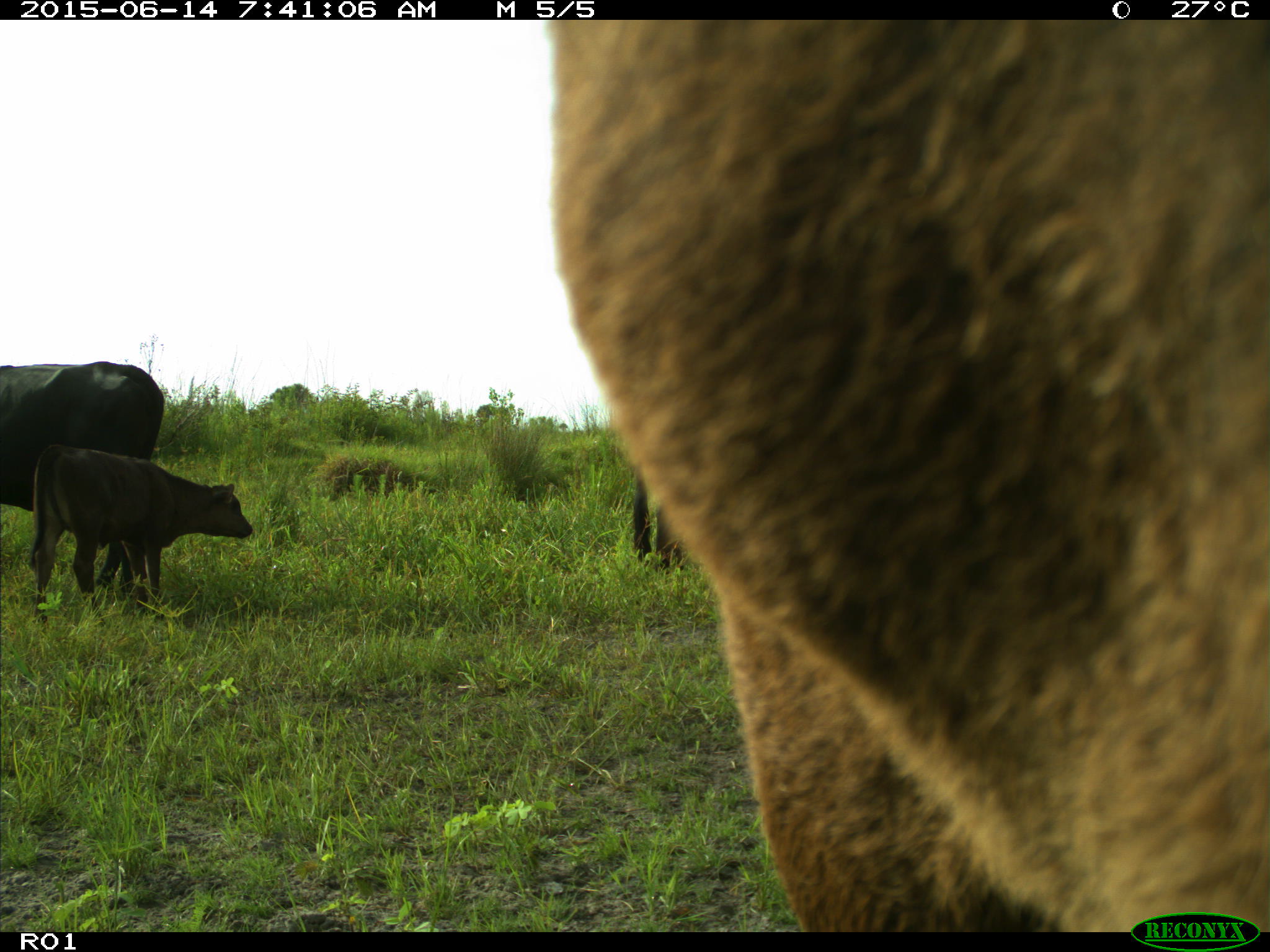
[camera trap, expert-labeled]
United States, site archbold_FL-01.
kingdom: Animalia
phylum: Chordata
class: Mammalia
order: Artiodactyla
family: Bovidae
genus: Bos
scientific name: Bos taurus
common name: domestic cow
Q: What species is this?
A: Bos taurus (domestic cow).